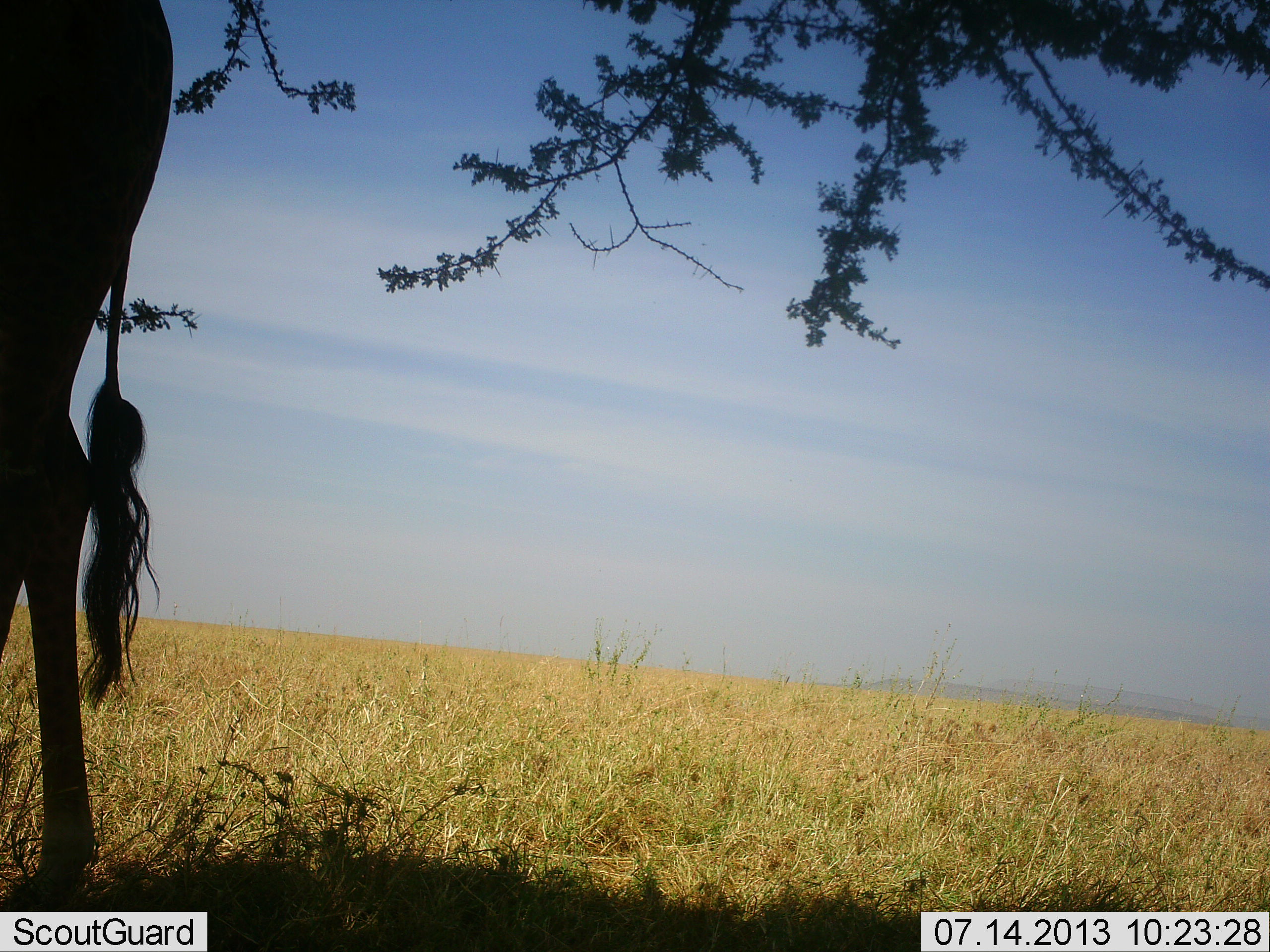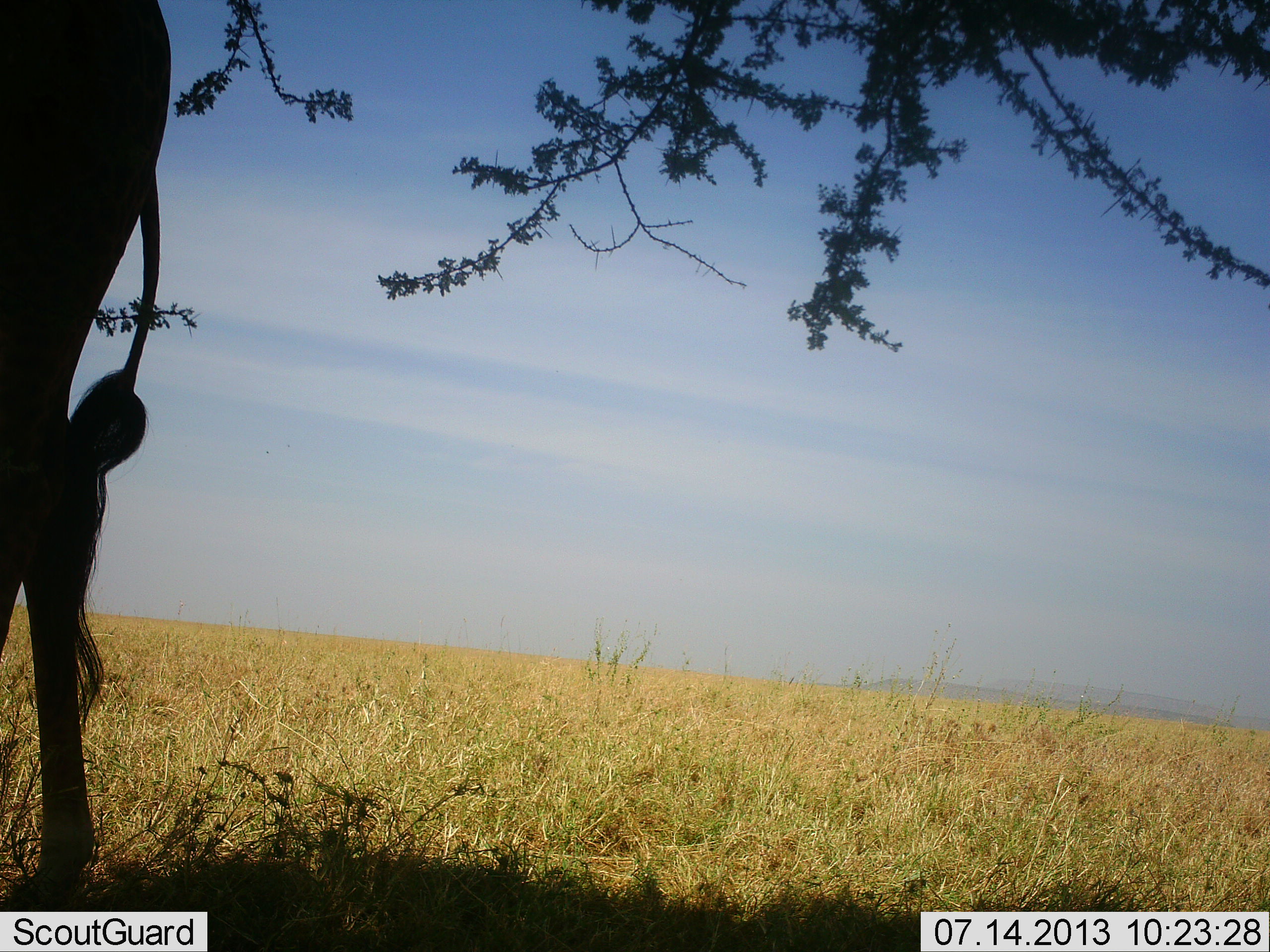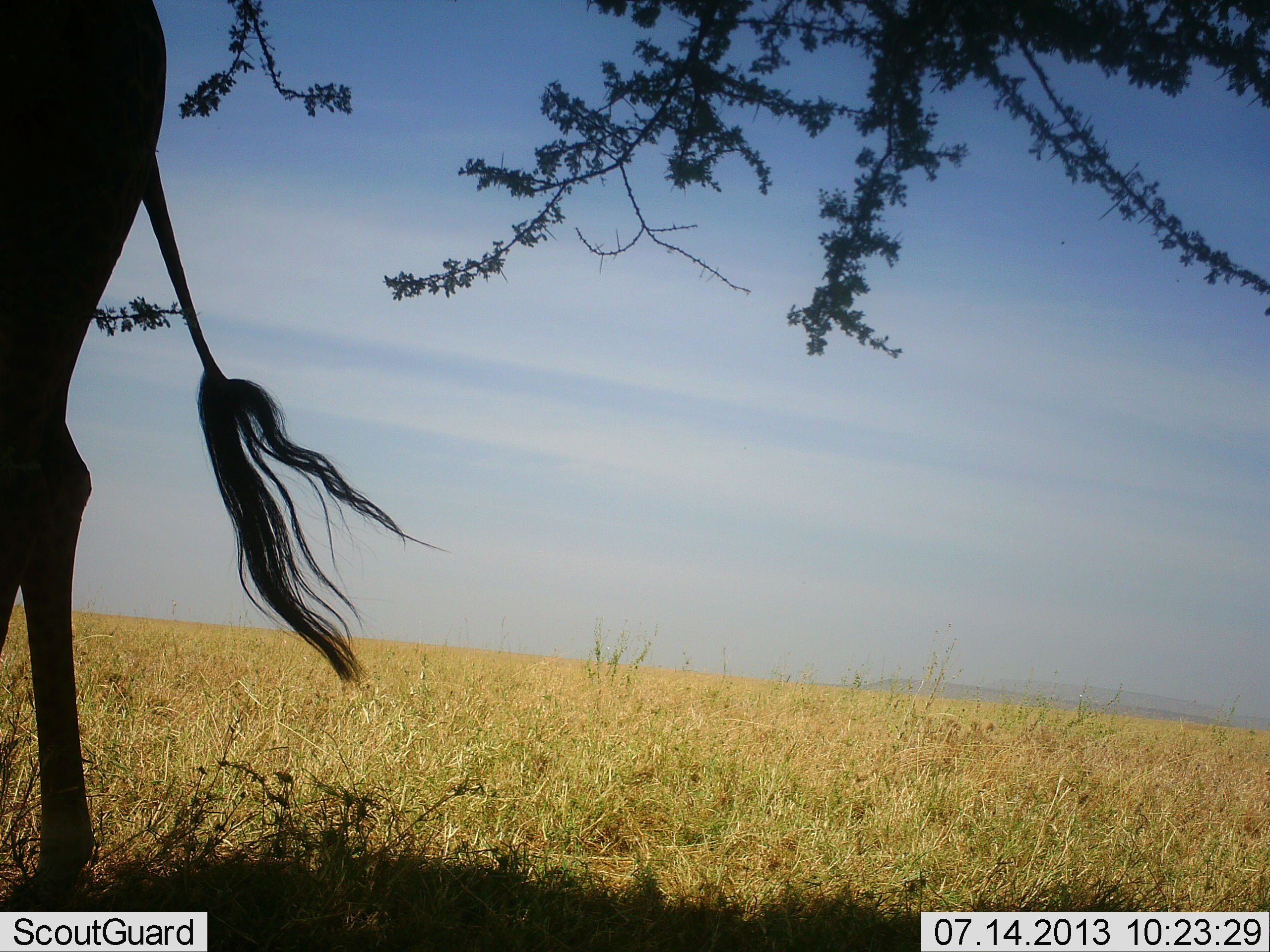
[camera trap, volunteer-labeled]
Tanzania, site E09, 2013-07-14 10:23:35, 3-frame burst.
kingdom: Animalia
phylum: Chordata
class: Mammalia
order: Artiodactyla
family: Giraffidae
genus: Giraffa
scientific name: Giraffa camelopardalis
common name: giraffe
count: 1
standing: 95%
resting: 0%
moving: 0%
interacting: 0%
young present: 0%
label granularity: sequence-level